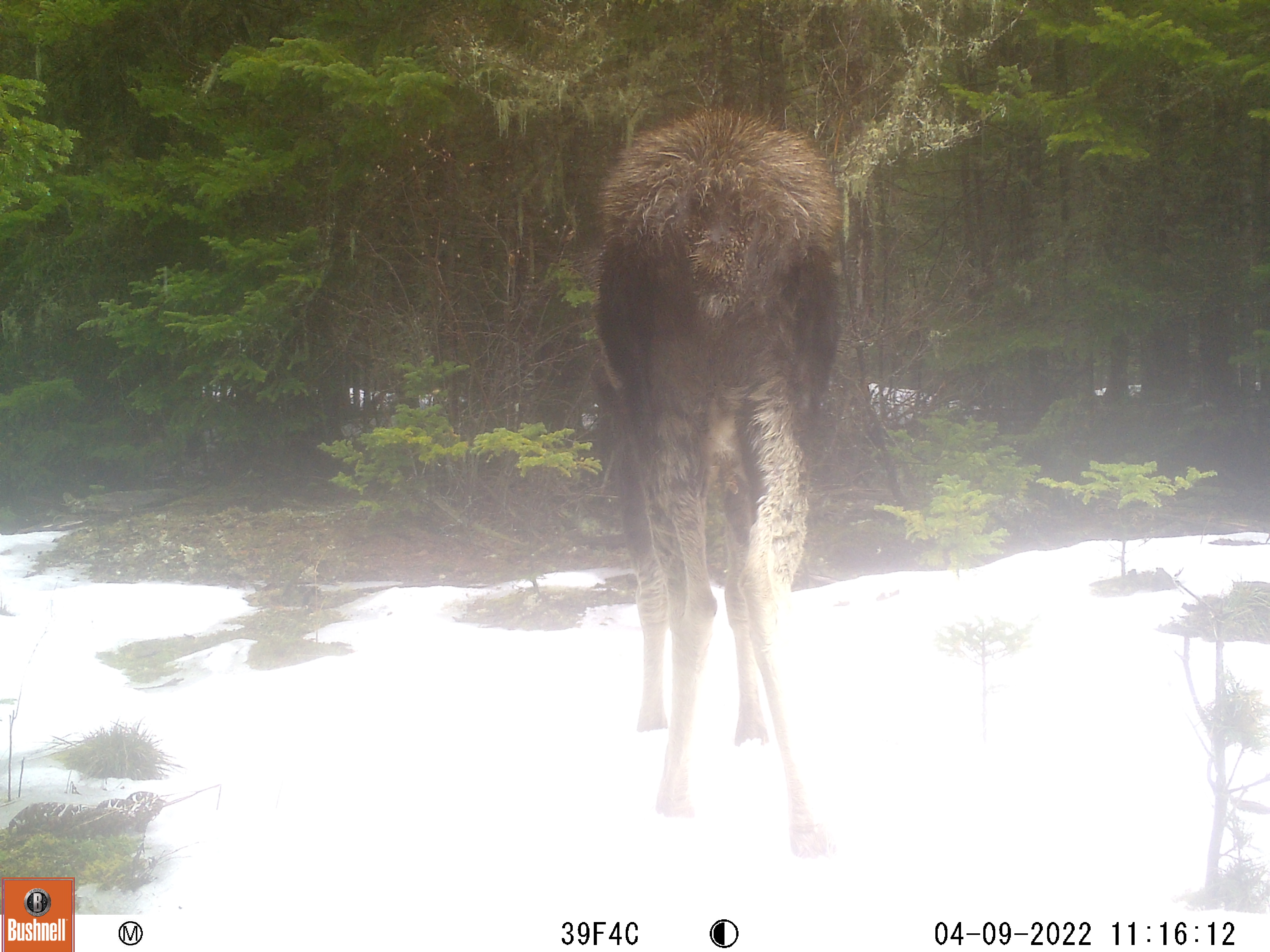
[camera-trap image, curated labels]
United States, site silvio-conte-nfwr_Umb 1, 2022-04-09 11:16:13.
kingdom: Animalia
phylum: Chordata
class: Mammalia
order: Artiodactyla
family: Cervidae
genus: Alces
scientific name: Alces alces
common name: moose